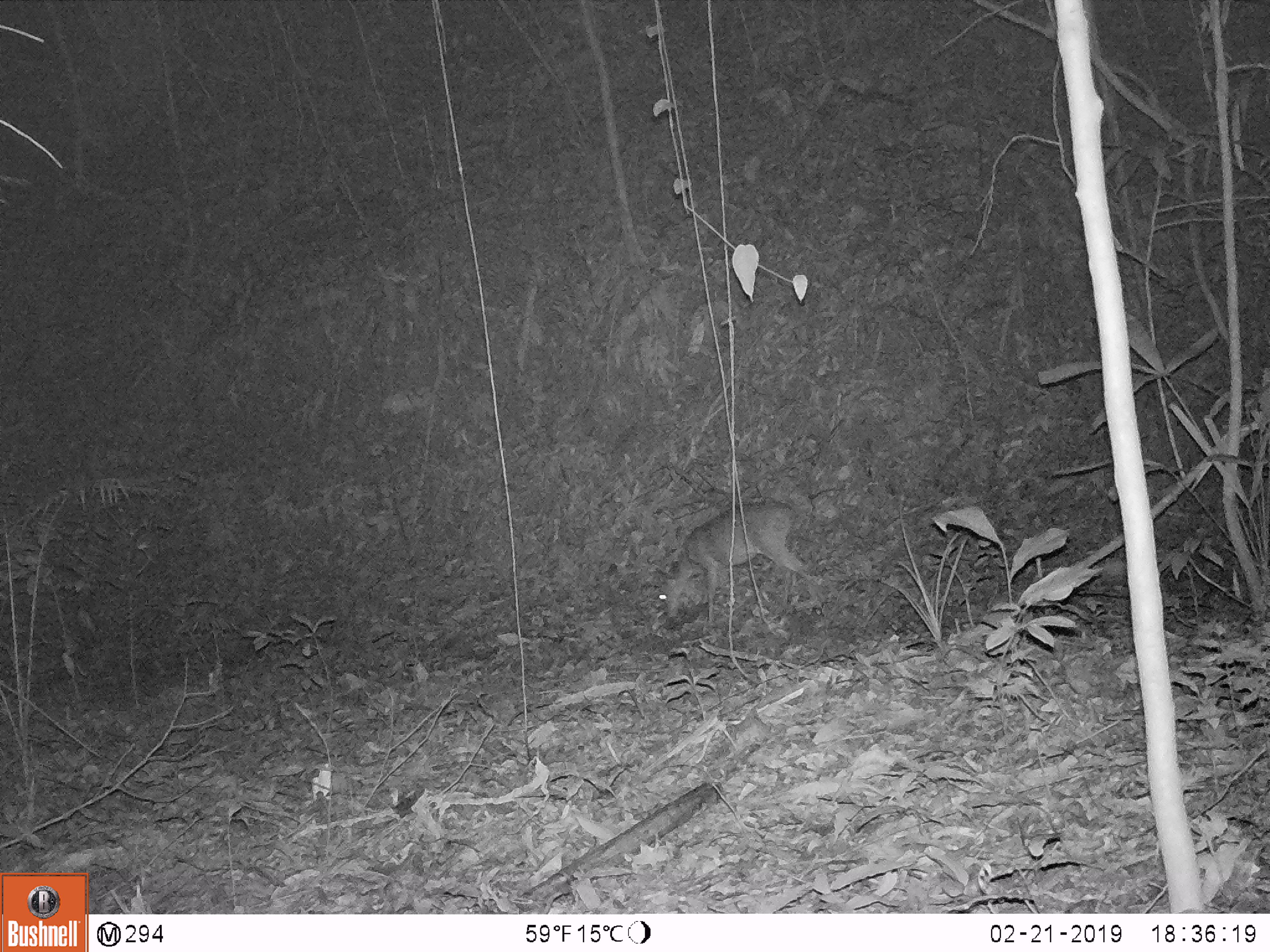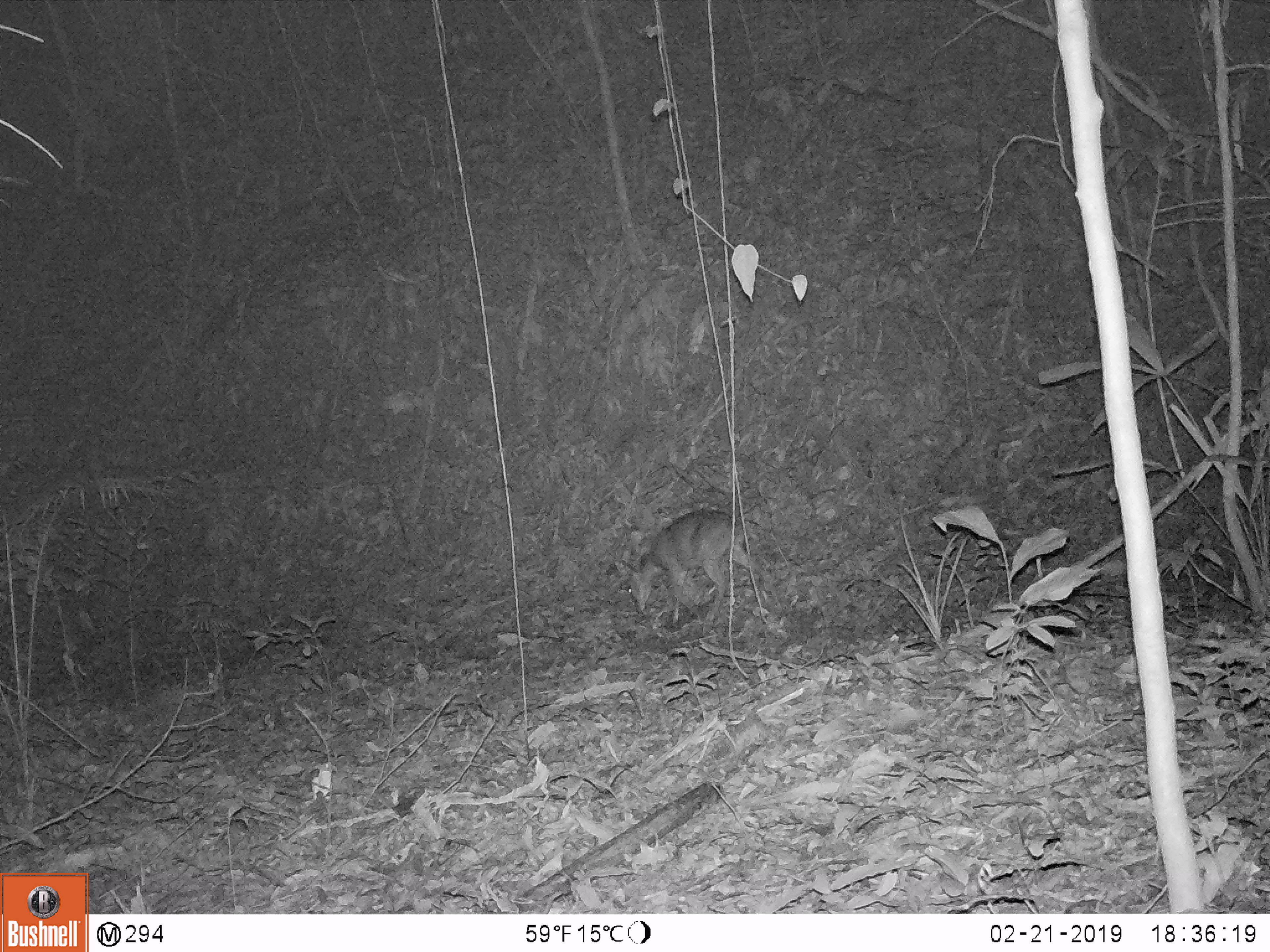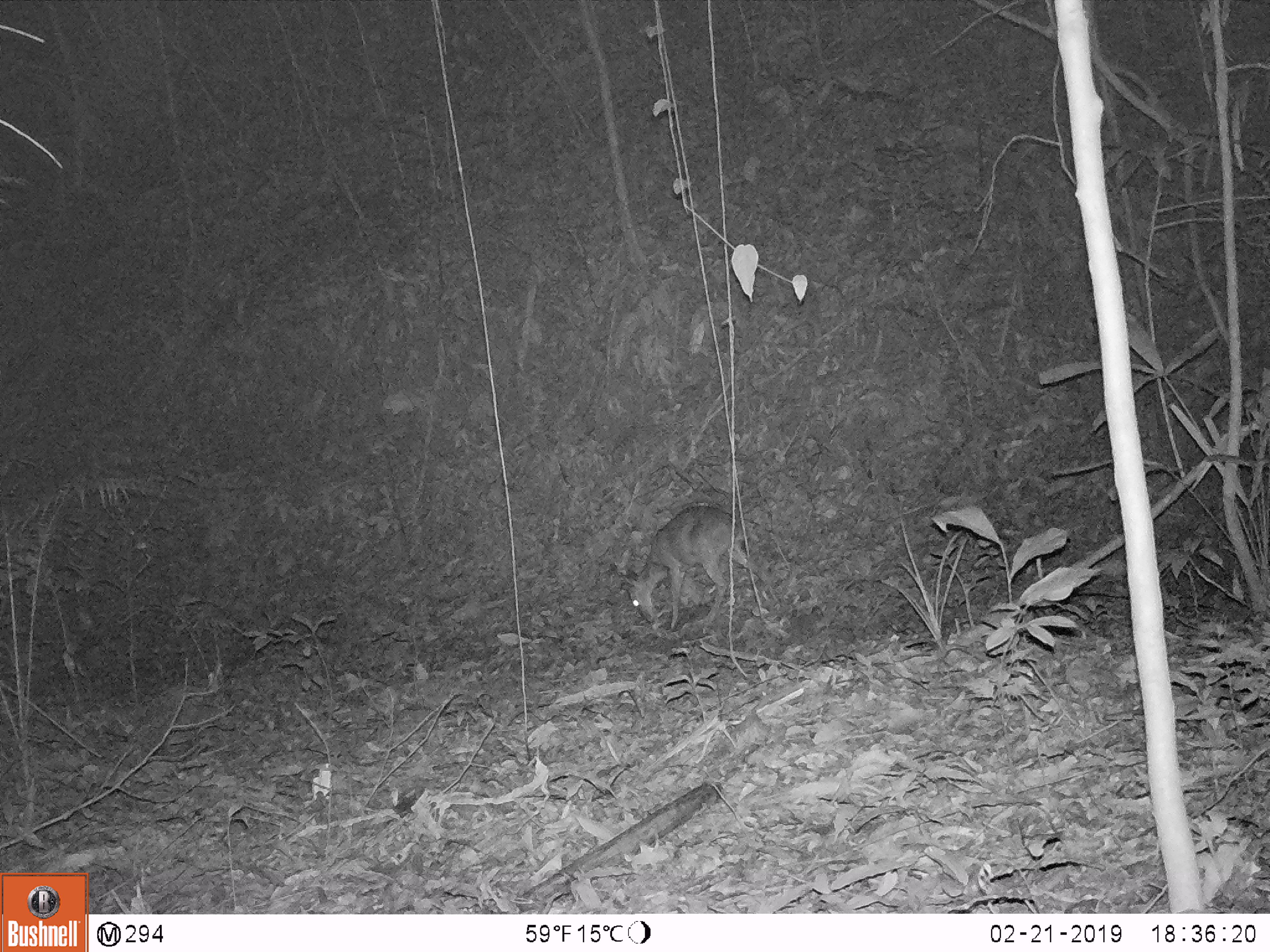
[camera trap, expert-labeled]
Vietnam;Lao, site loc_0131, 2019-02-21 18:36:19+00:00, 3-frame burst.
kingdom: Animalia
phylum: Chordata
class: Mammalia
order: Artiodactyla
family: Cervidae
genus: Muntiacus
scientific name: Muntiacus vuquangensis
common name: large-antlered muntjac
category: large antlered muntjac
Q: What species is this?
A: Large antlered muntjac (large-antlered muntjac) (Muntiacus vuquangensis).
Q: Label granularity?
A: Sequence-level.